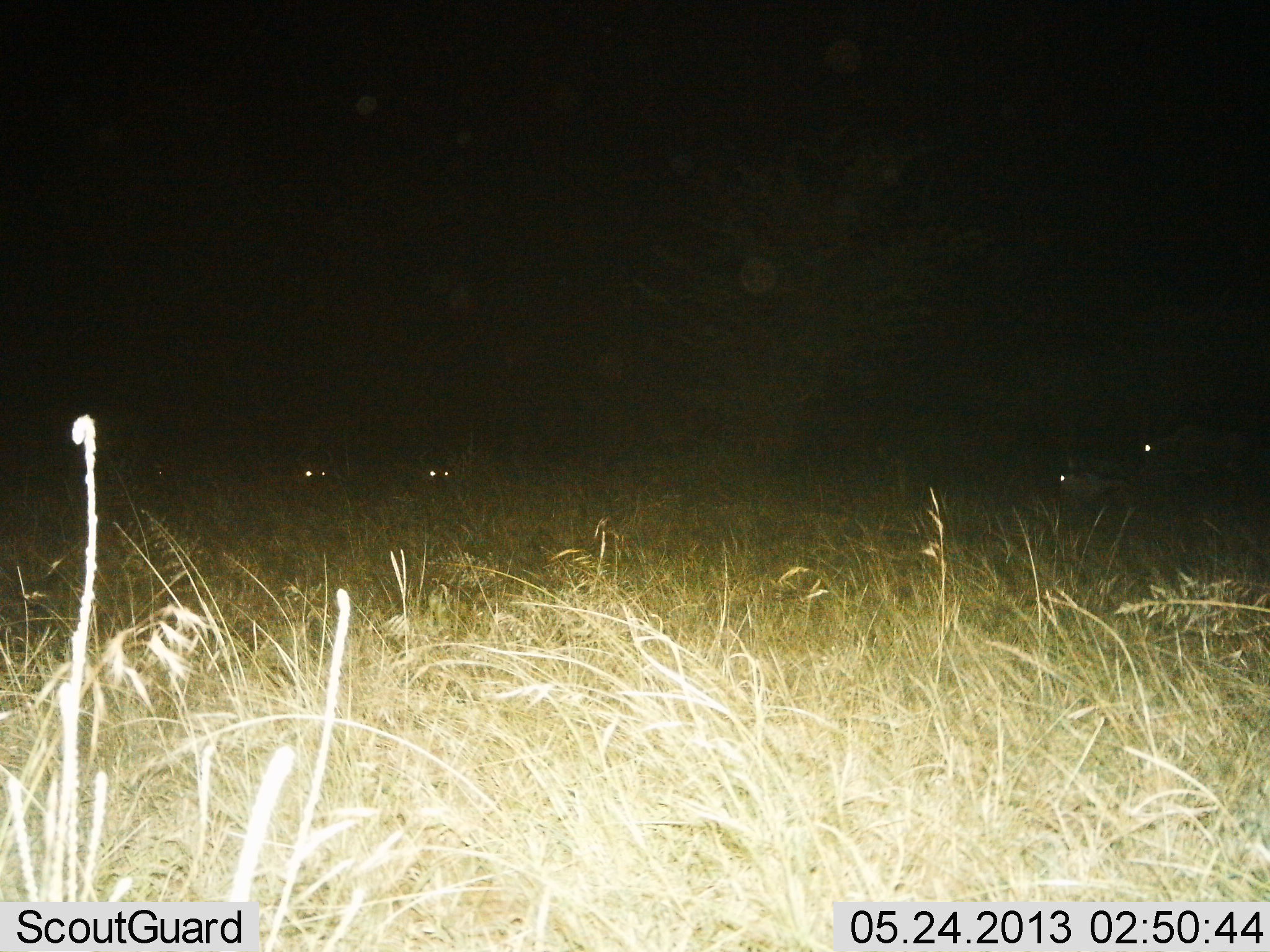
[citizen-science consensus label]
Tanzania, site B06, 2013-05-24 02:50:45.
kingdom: Animalia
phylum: Chordata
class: Mammalia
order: Artiodactyla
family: Bovidae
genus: Connochaetes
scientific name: Connochaetes taurinus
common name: blue wildebeest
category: wildebeest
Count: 4.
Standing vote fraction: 50%.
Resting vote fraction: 50%.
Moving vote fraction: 0%.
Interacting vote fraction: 0%.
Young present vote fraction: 0%.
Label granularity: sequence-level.